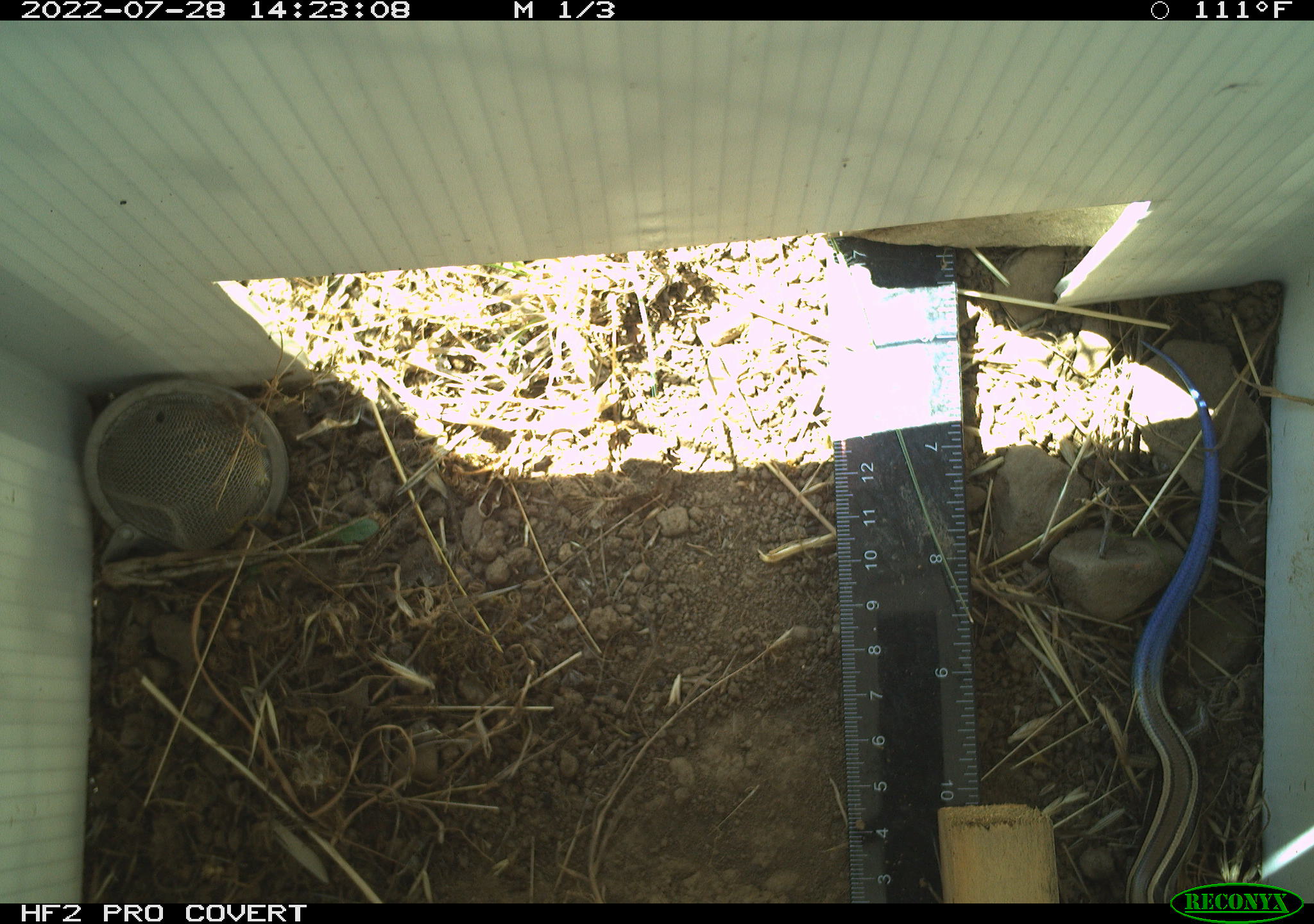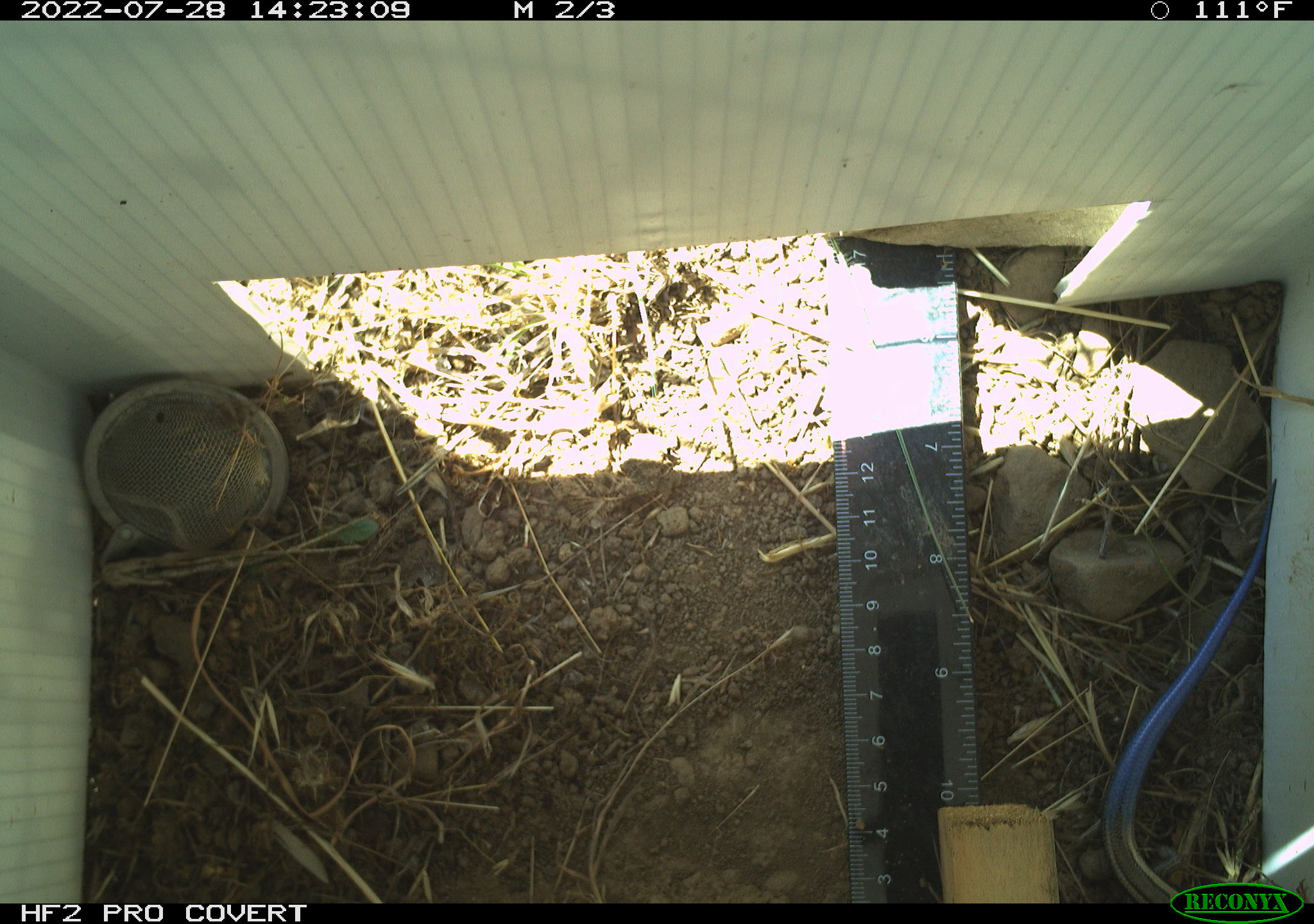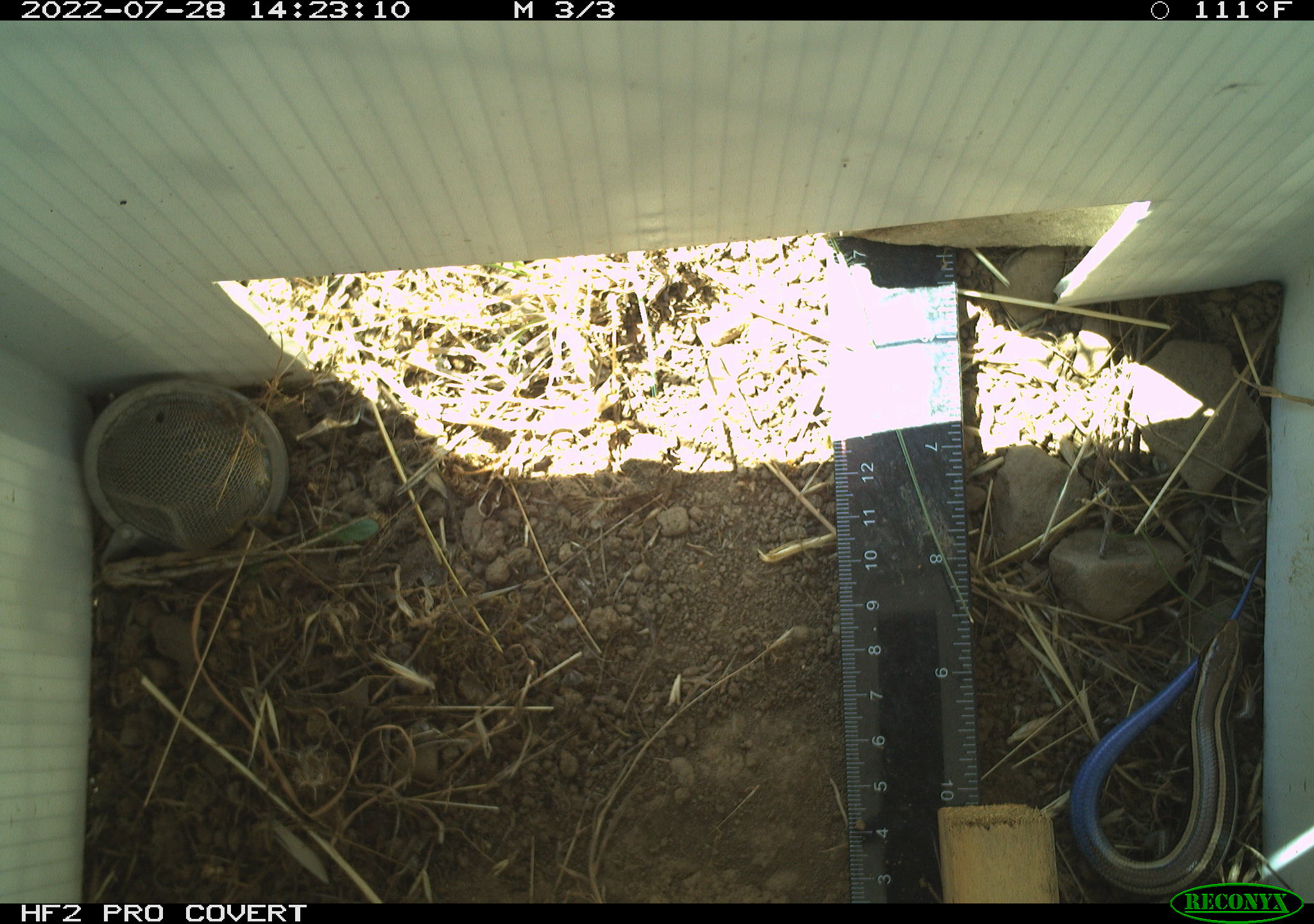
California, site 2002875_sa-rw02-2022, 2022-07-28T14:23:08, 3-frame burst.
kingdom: Animalia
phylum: Chordata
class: Reptilia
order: Squamata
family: Scincidae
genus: Plestiodon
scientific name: Plestiodon skiltonianus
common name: western skink